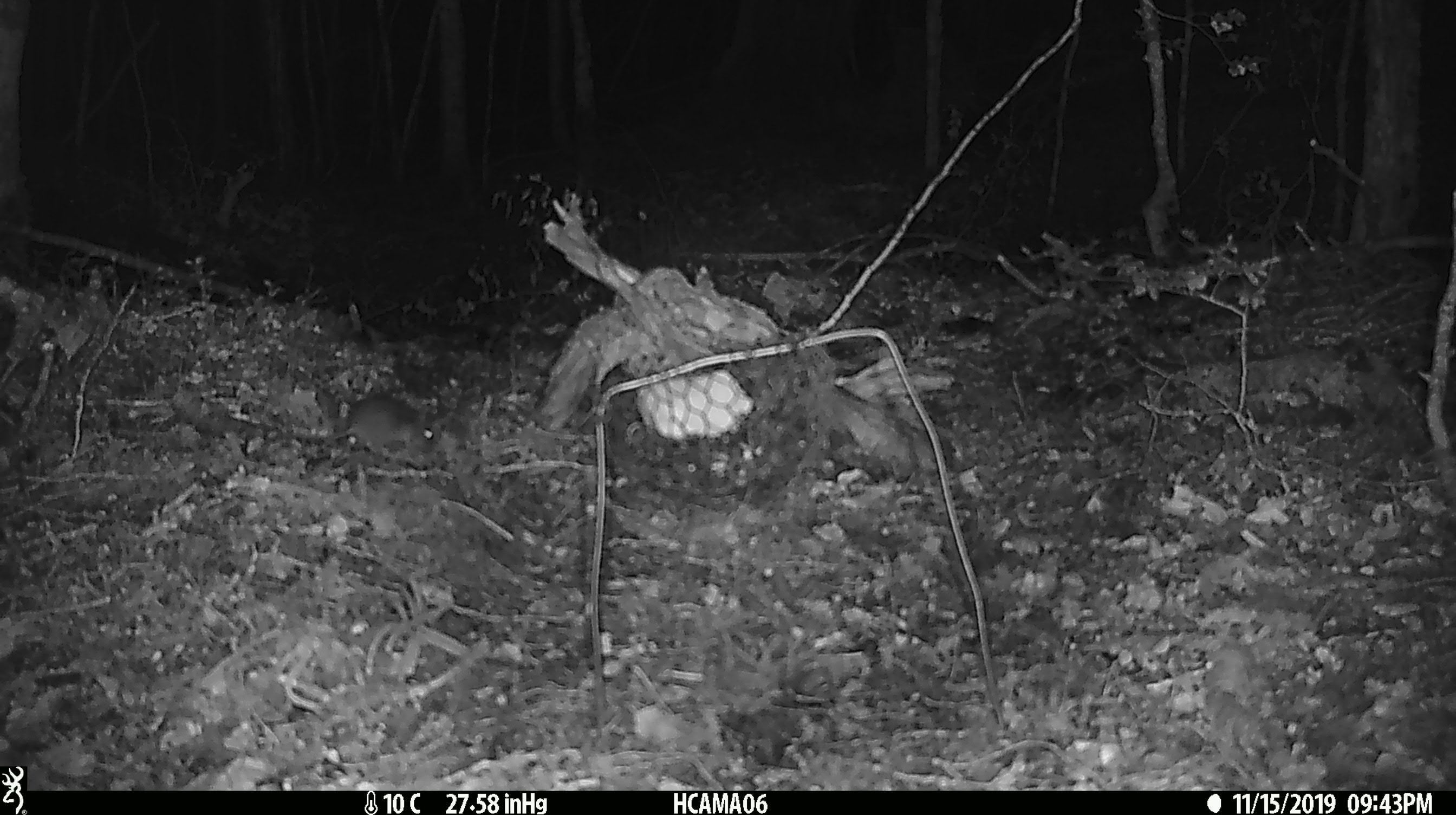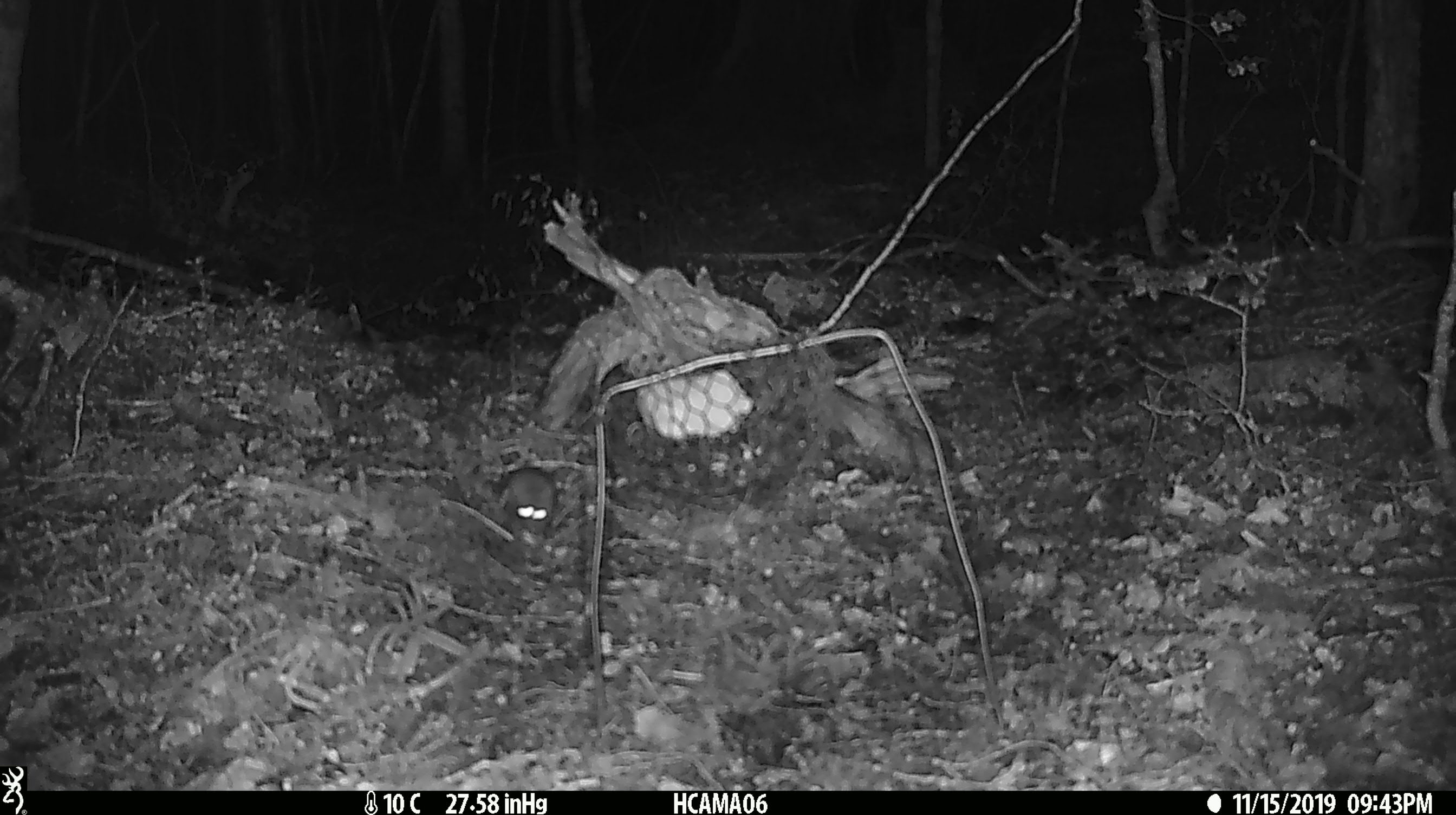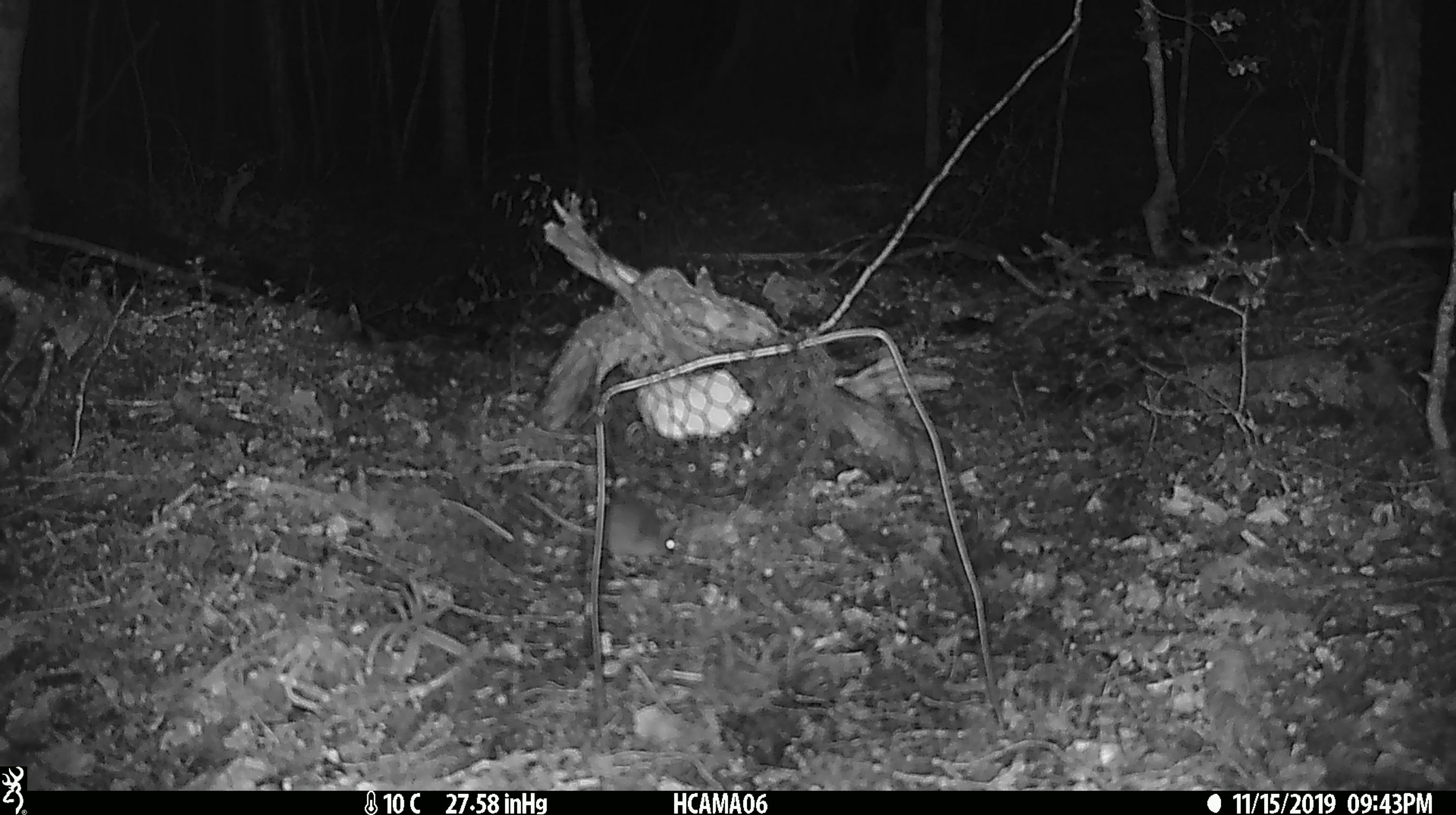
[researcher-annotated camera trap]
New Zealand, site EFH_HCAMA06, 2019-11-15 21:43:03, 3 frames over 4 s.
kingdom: Animalia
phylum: Chordata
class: Mammalia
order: Rodentia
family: Muridae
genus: Mus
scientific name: Mus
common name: mouse